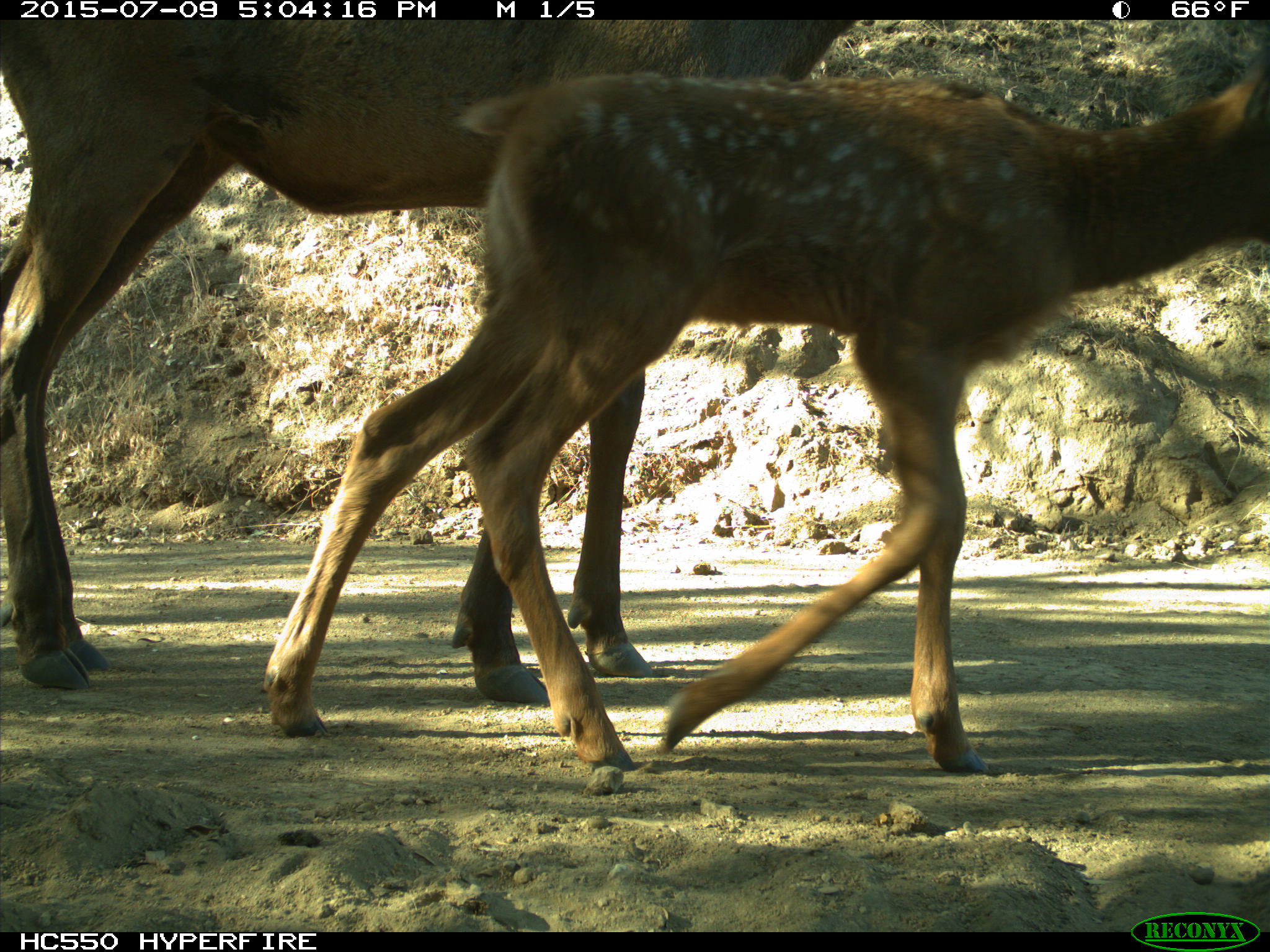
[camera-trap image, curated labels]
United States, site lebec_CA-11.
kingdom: Animalia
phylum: Chordata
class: Mammalia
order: Artiodactyla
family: Cervidae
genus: Cervus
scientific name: Cervus canadensis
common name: elk